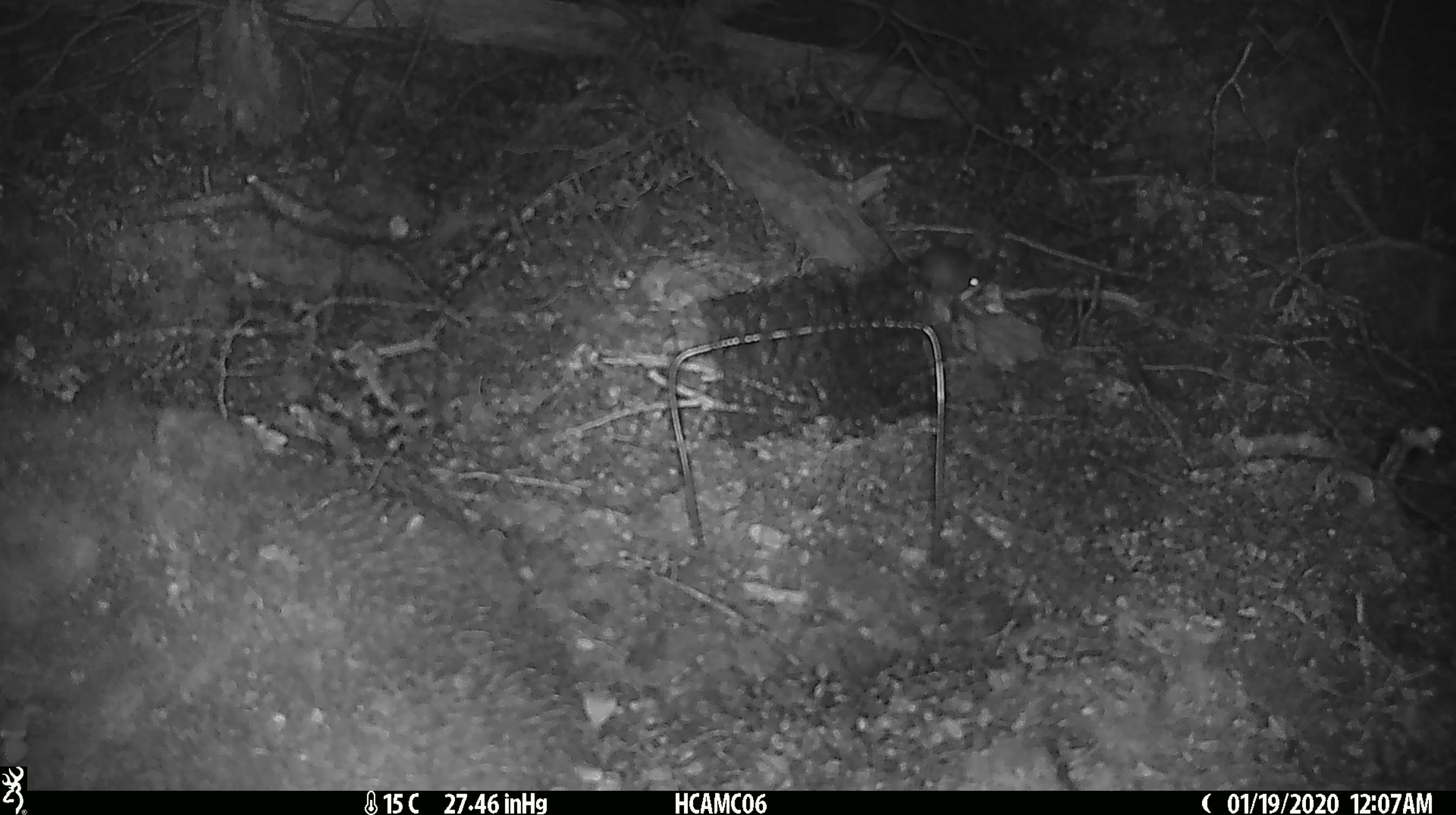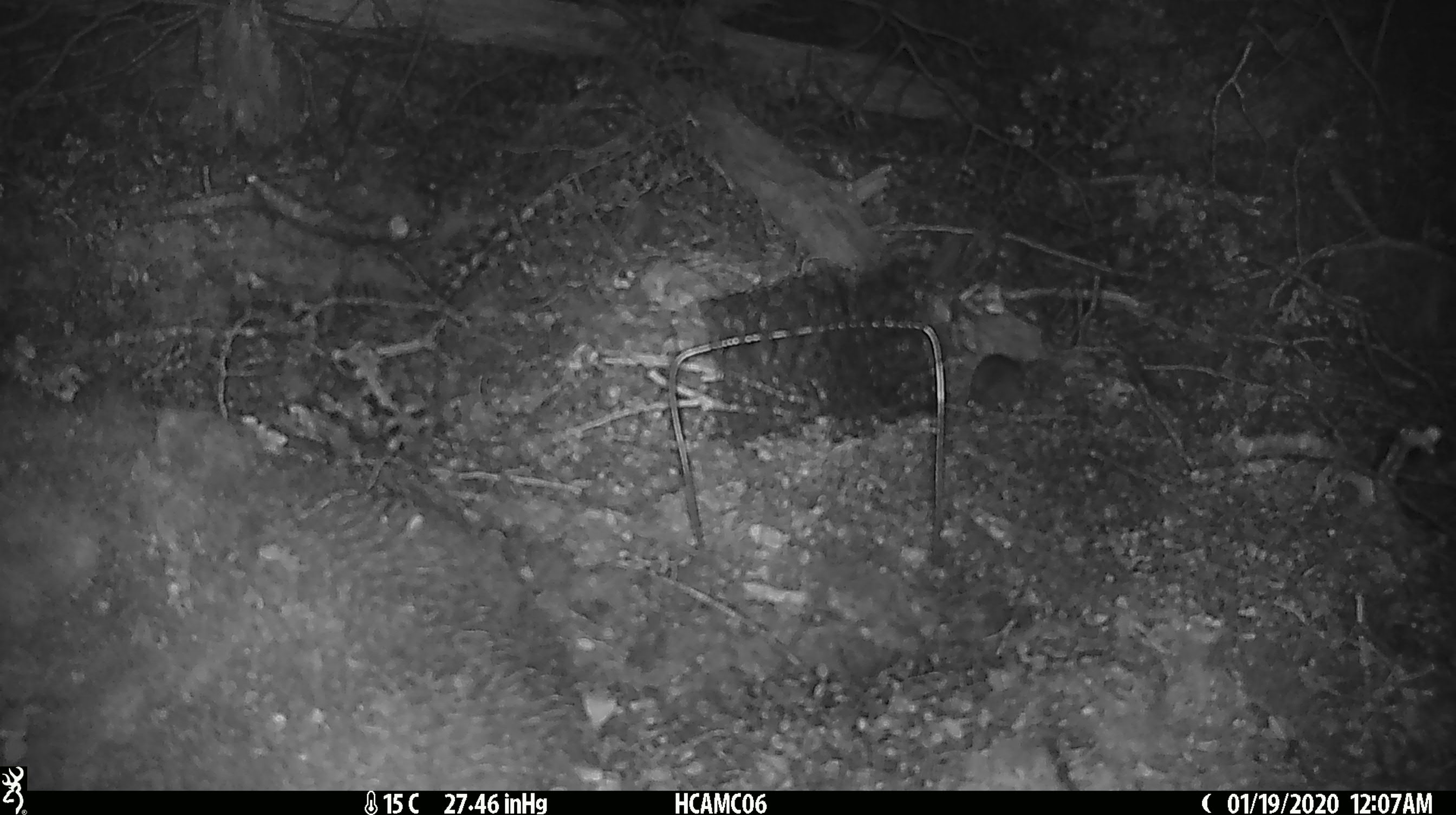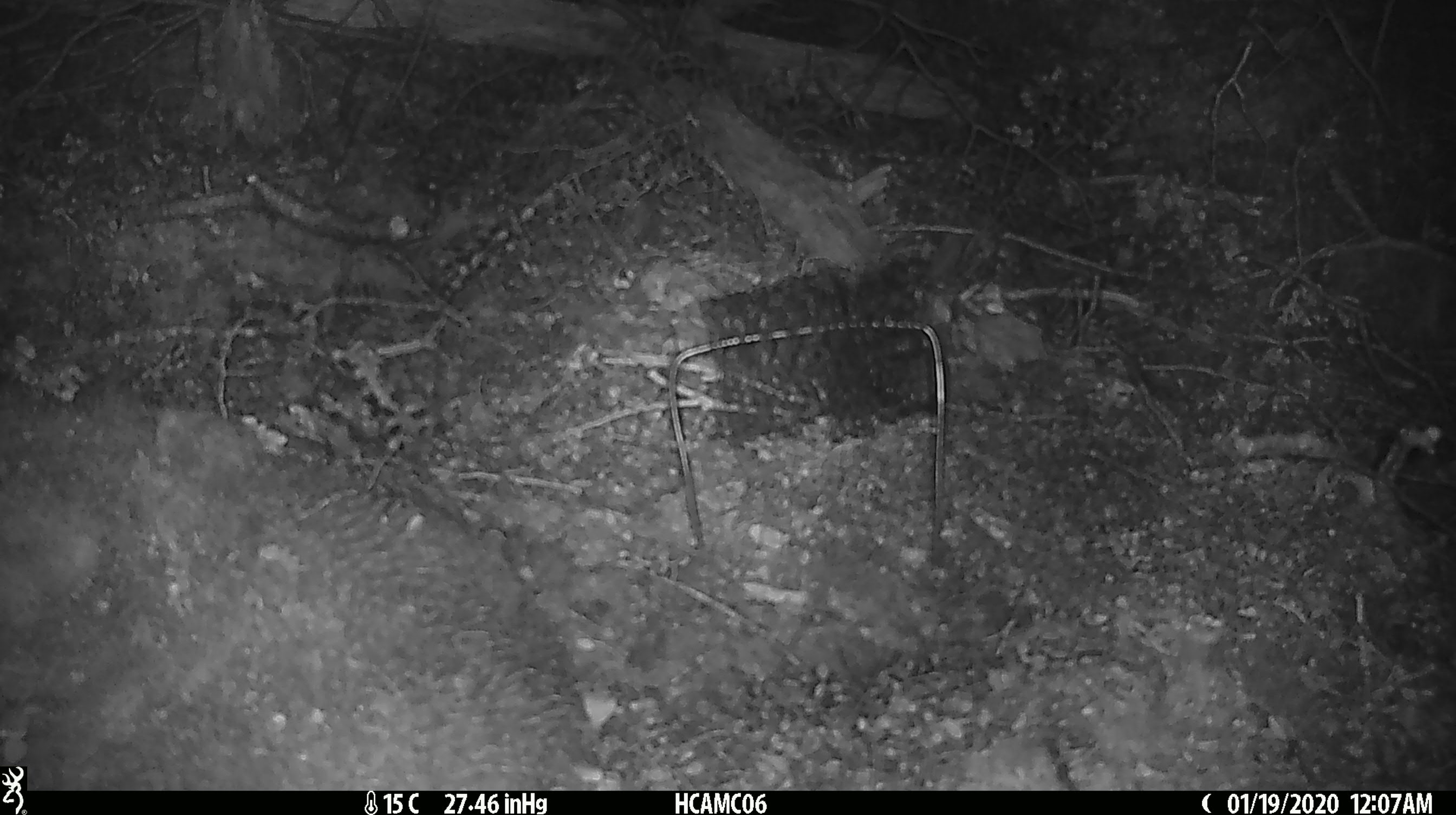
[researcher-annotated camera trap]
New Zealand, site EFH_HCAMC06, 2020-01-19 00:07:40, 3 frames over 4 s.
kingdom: Animalia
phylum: Chordata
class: Mammalia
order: Rodentia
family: Muridae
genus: Mus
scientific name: Mus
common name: mouse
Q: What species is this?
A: Mouse (Mus).